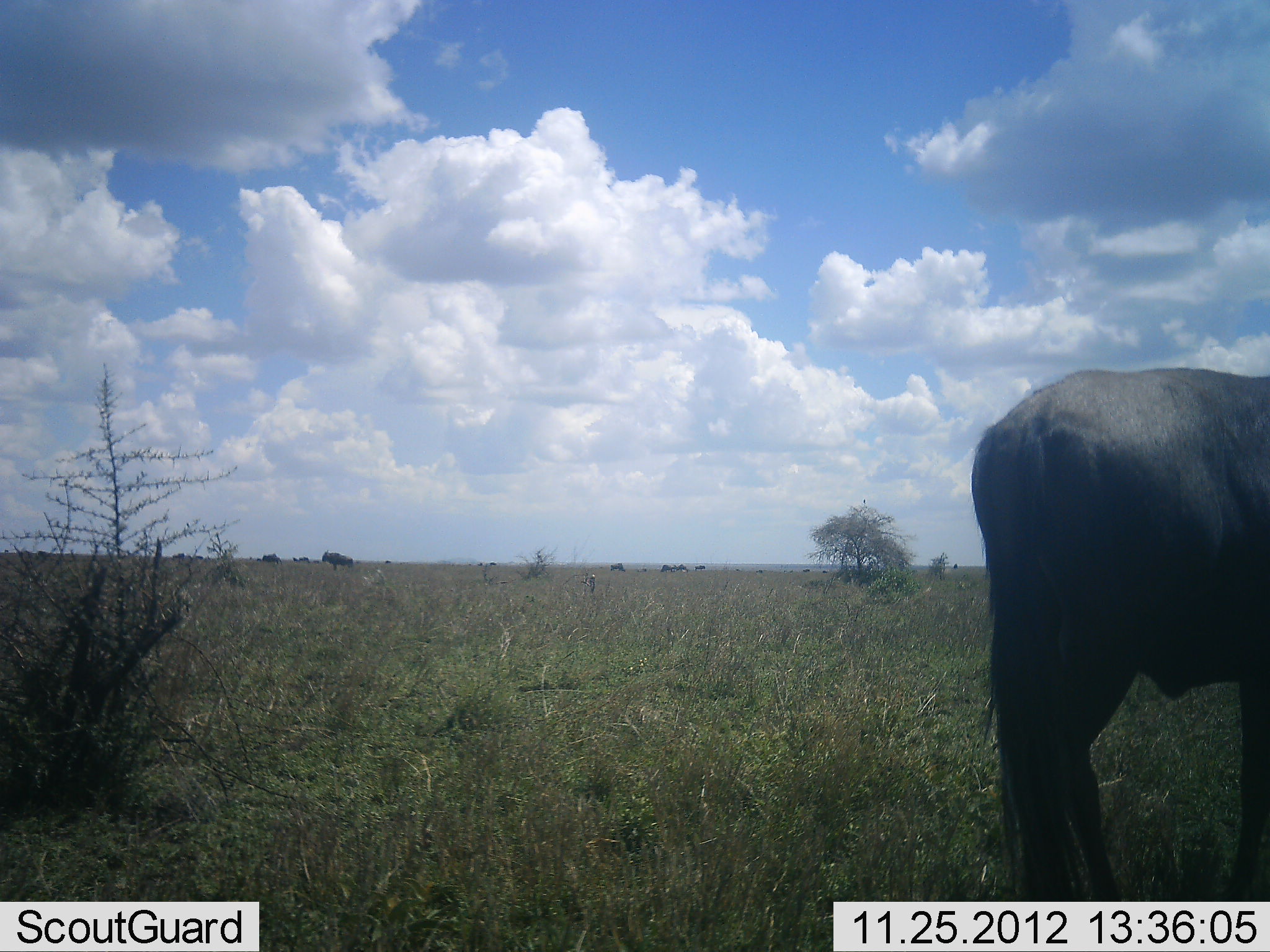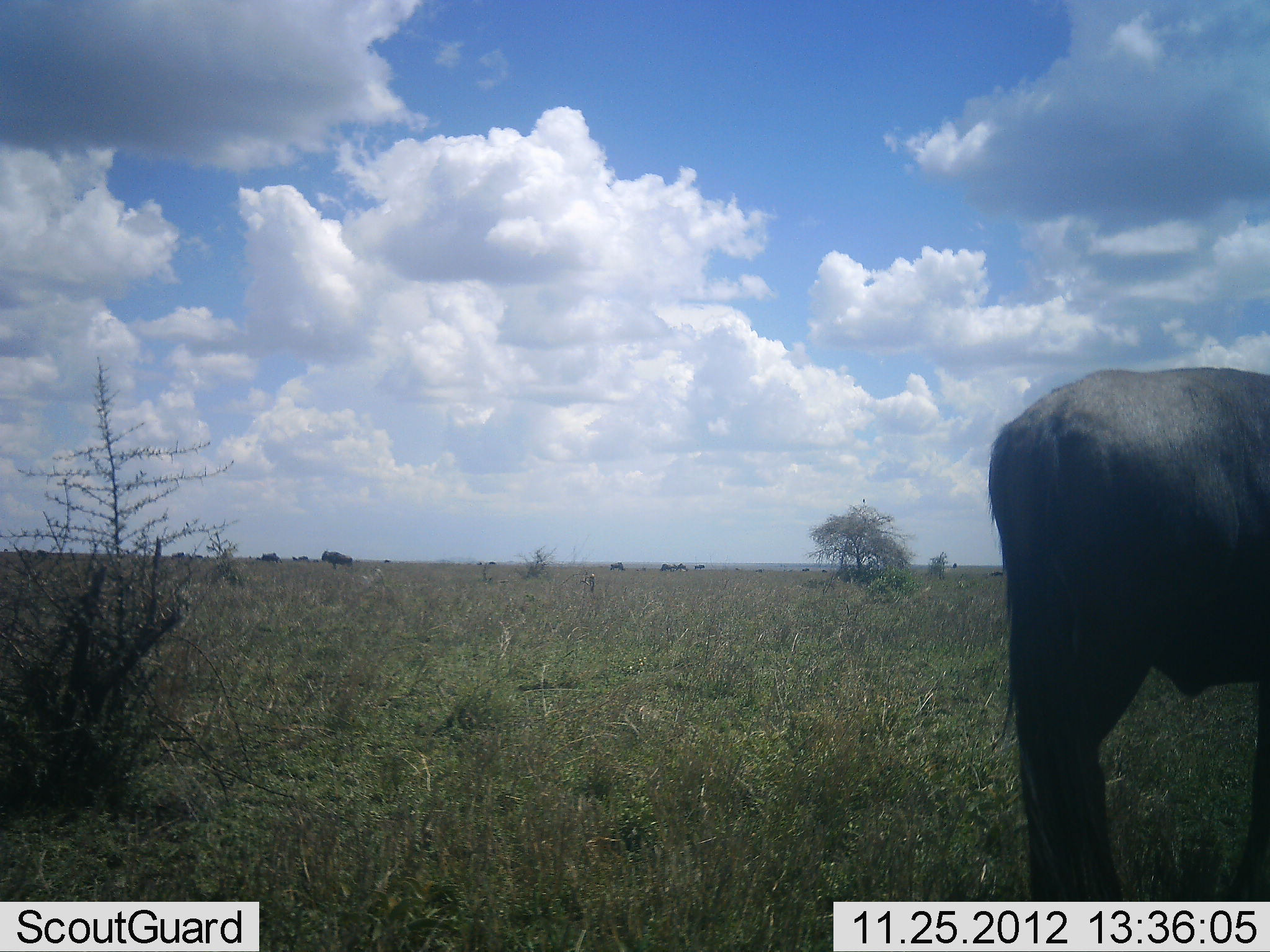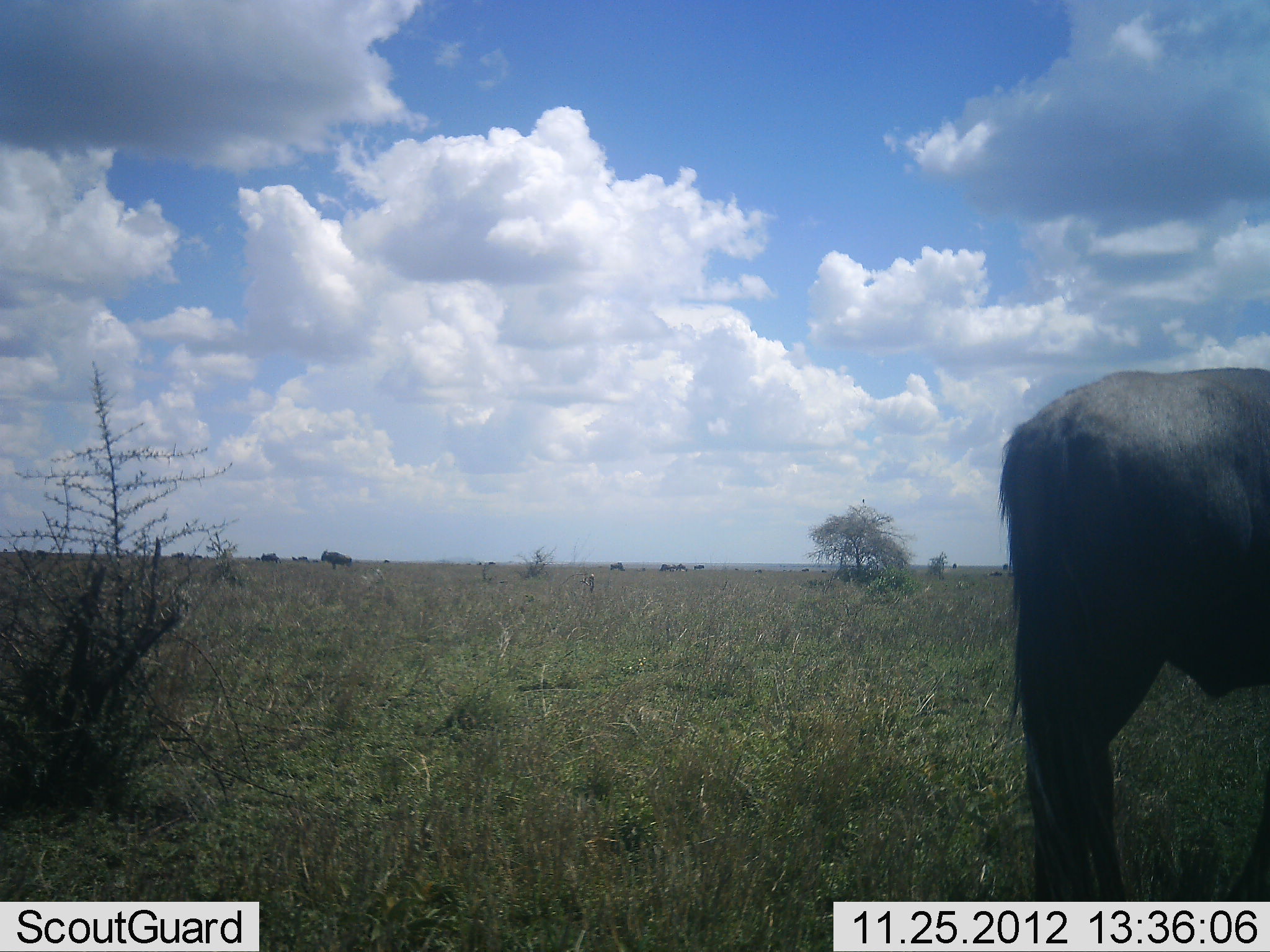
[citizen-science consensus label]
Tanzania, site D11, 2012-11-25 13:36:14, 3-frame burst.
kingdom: Animalia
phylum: Chordata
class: Mammalia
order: Artiodactyla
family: Bovidae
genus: Connochaetes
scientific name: Connochaetes taurinus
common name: blue wildebeest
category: wildebeest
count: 2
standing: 90%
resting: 0%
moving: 0%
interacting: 0%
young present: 0%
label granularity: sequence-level